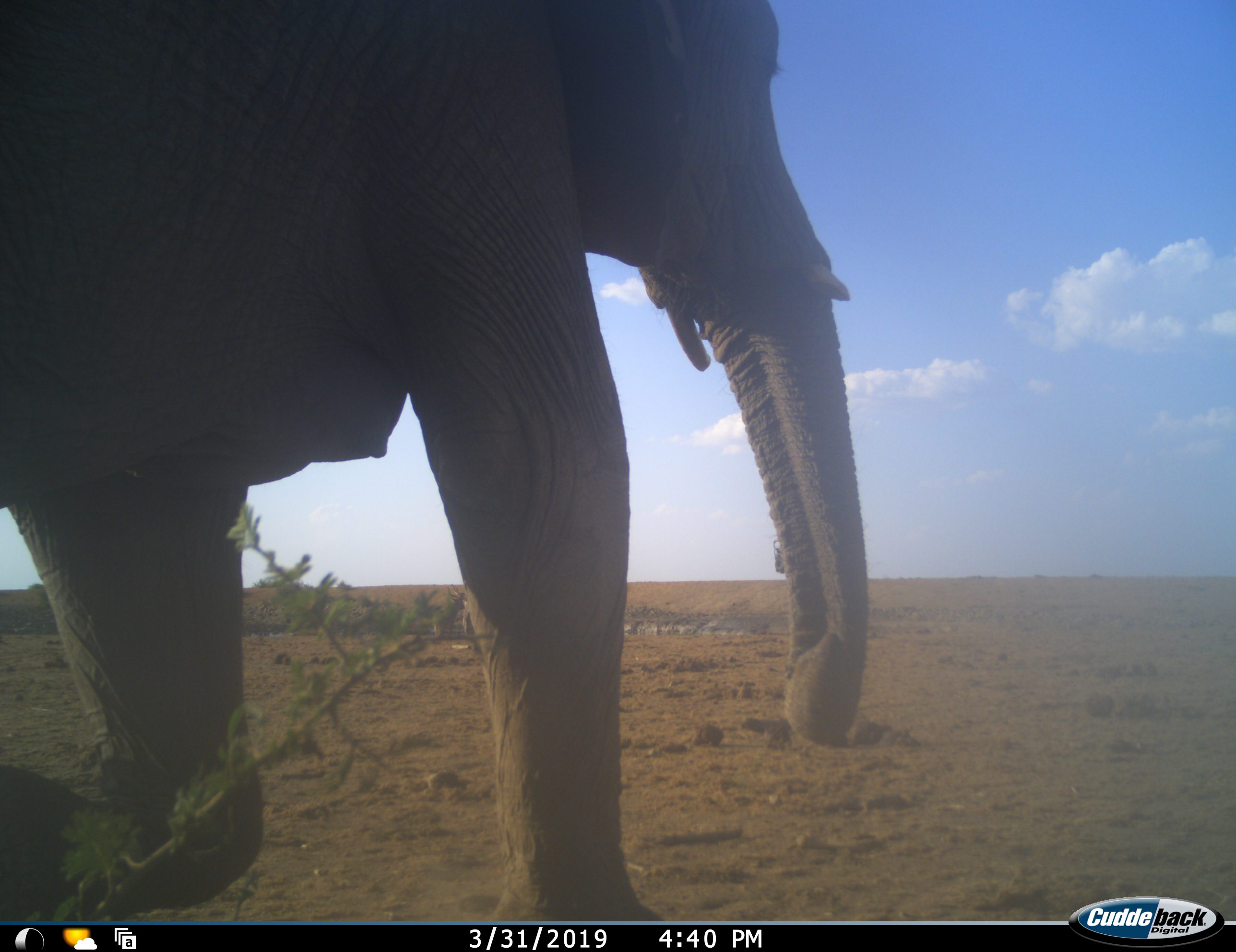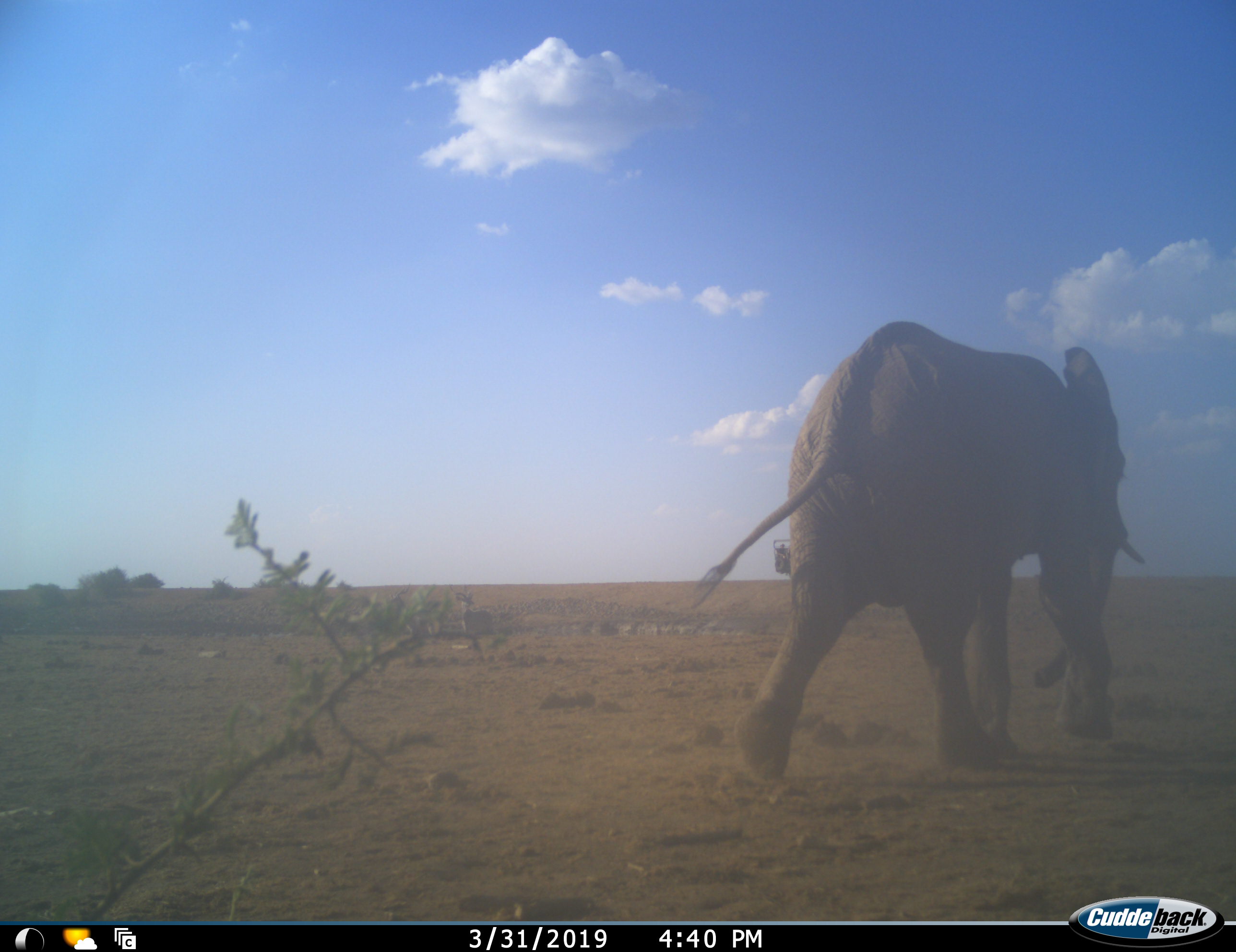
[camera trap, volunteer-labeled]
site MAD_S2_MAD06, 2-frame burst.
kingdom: Animalia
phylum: Chordata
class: Mammalia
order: Proboscidea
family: Elephantidae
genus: Loxodonta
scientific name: Loxodonta africana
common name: african bush elephant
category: elephant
Elephant (african bush elephant) (Loxodonta africana), count 1. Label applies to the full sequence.